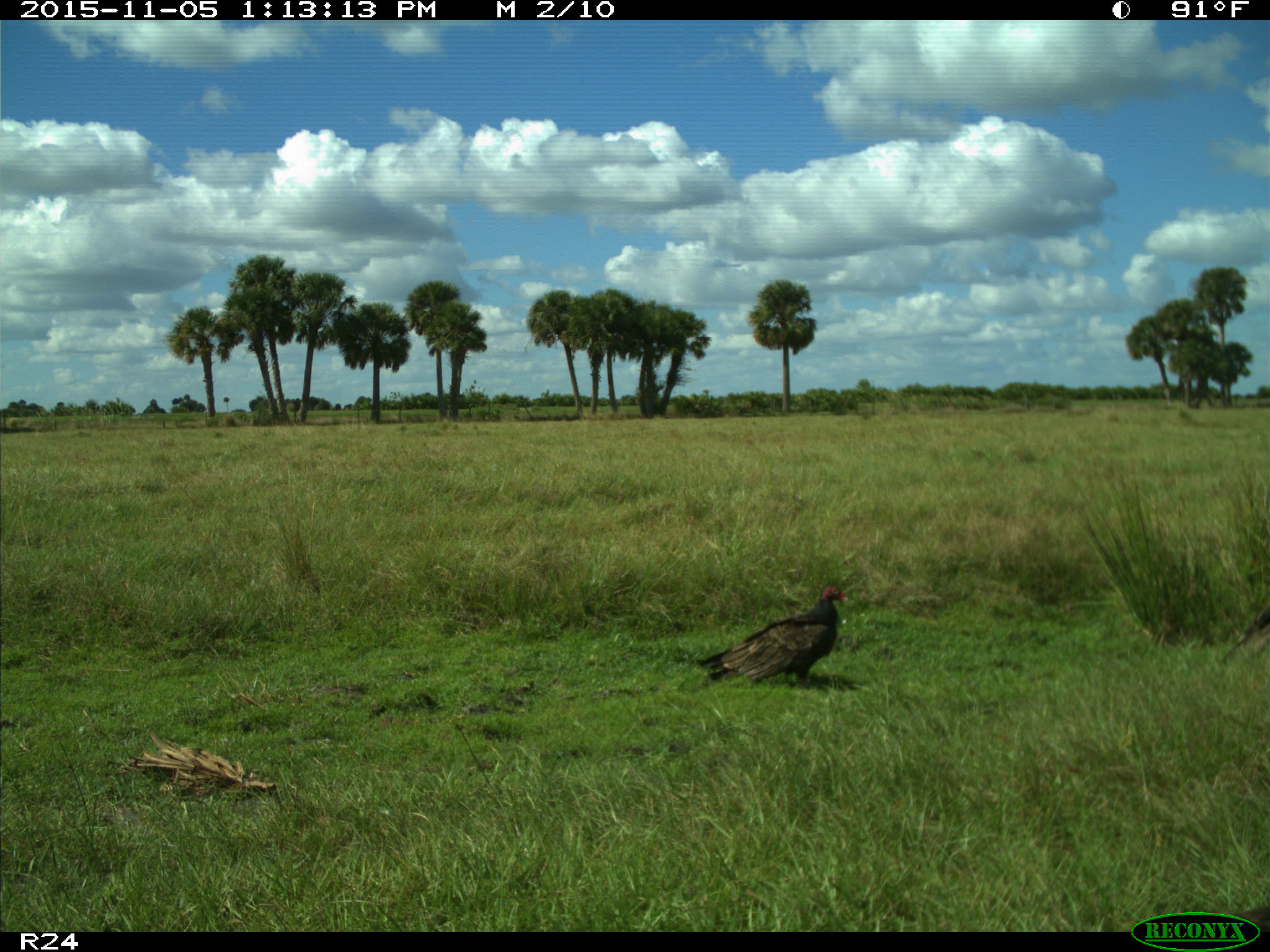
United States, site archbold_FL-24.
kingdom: Animalia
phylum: Chordata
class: Aves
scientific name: Aves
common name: birds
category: unidentified bird